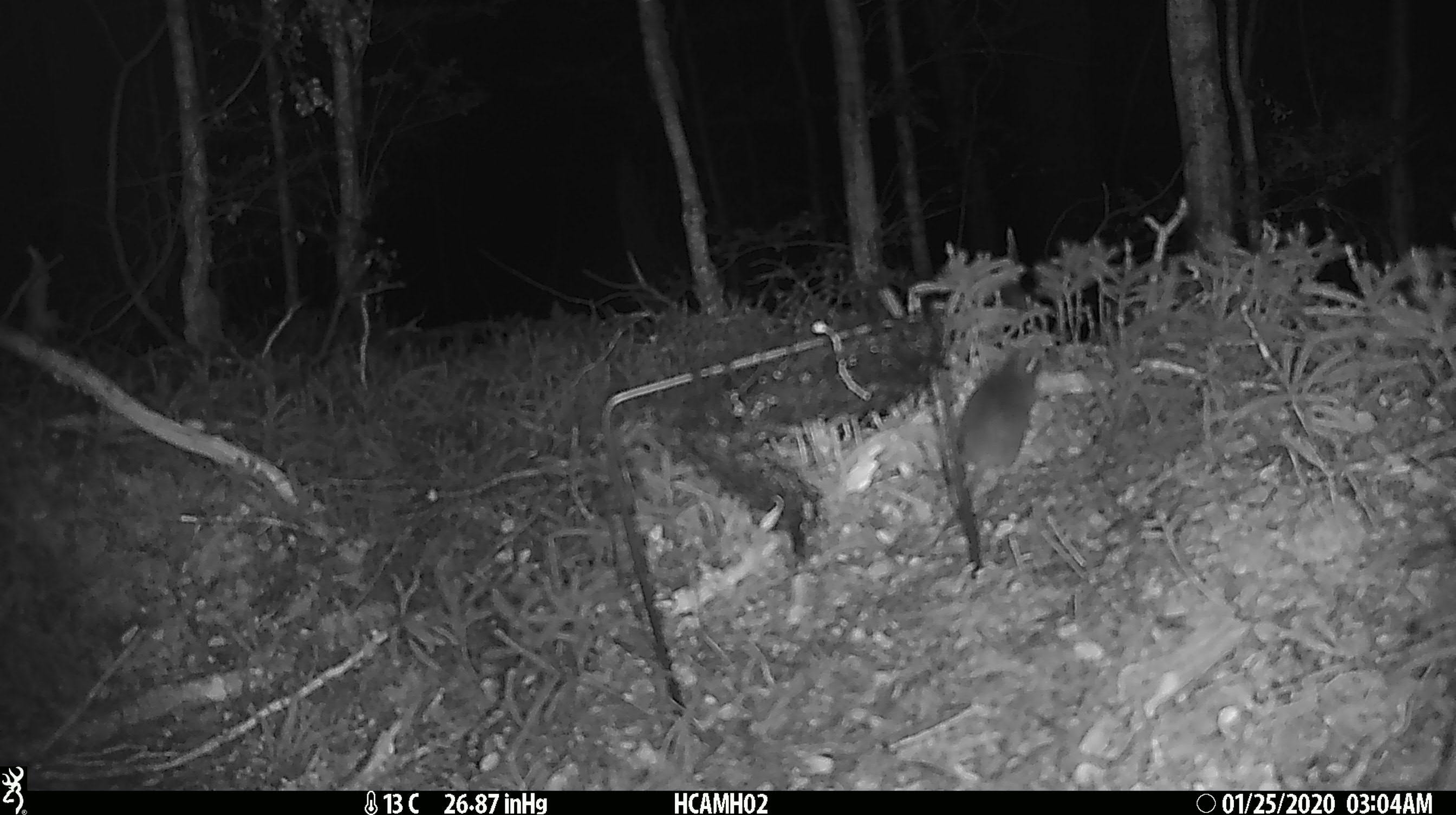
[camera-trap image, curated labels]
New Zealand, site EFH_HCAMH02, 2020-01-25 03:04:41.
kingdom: Animalia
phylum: Chordata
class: Mammalia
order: Rodentia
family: Muridae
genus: Mus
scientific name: Mus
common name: mouse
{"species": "mouse (Mus)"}